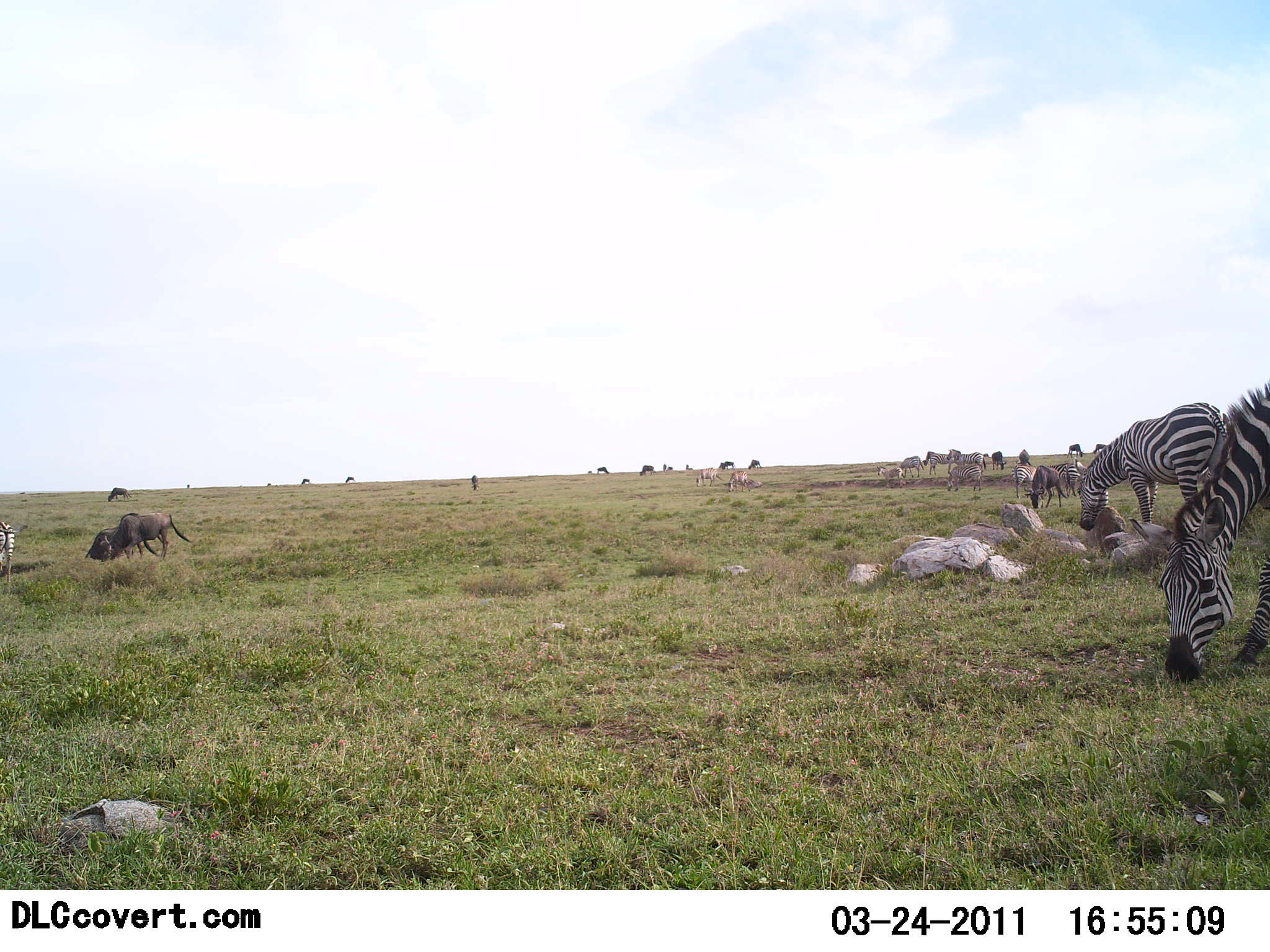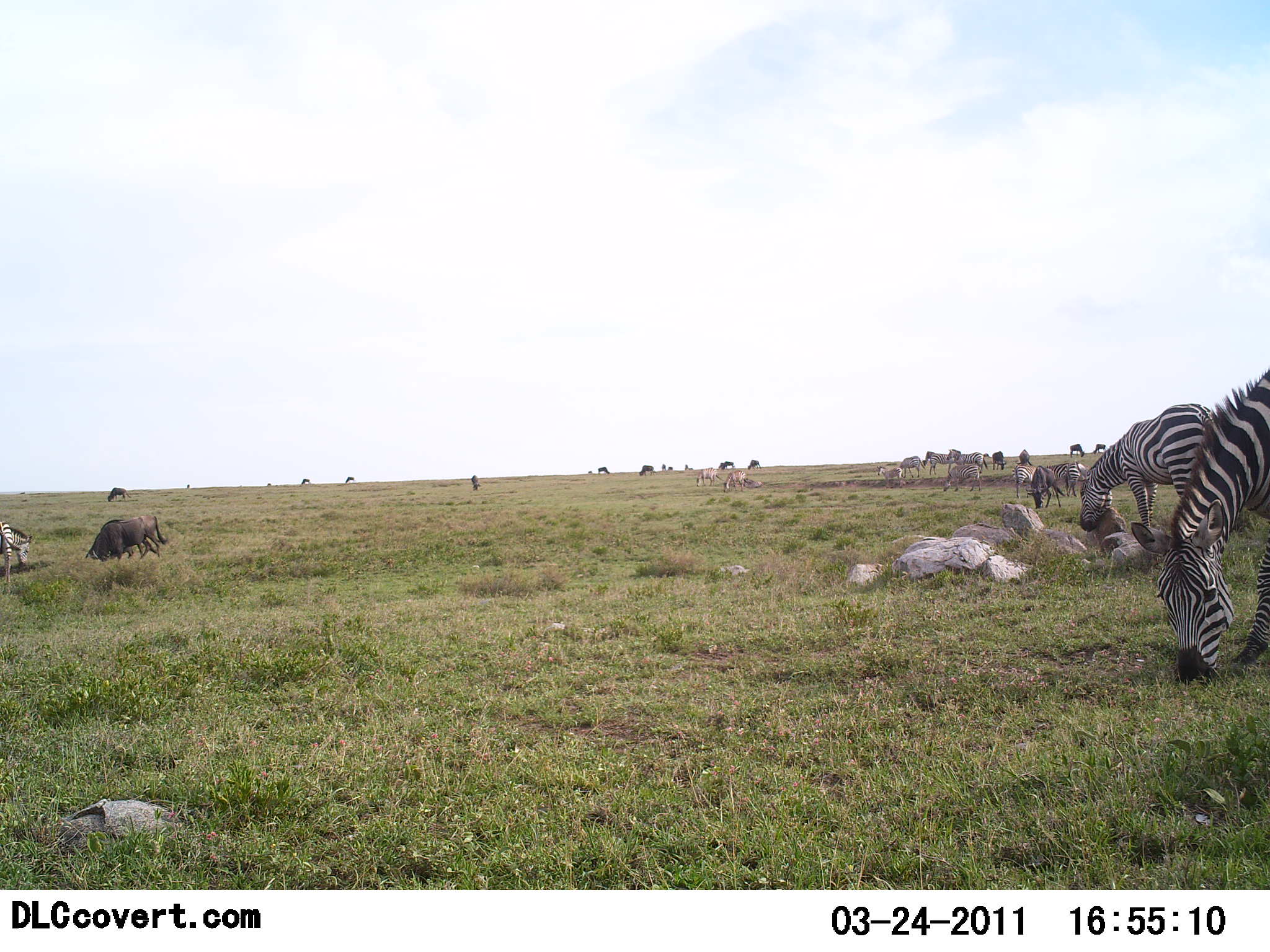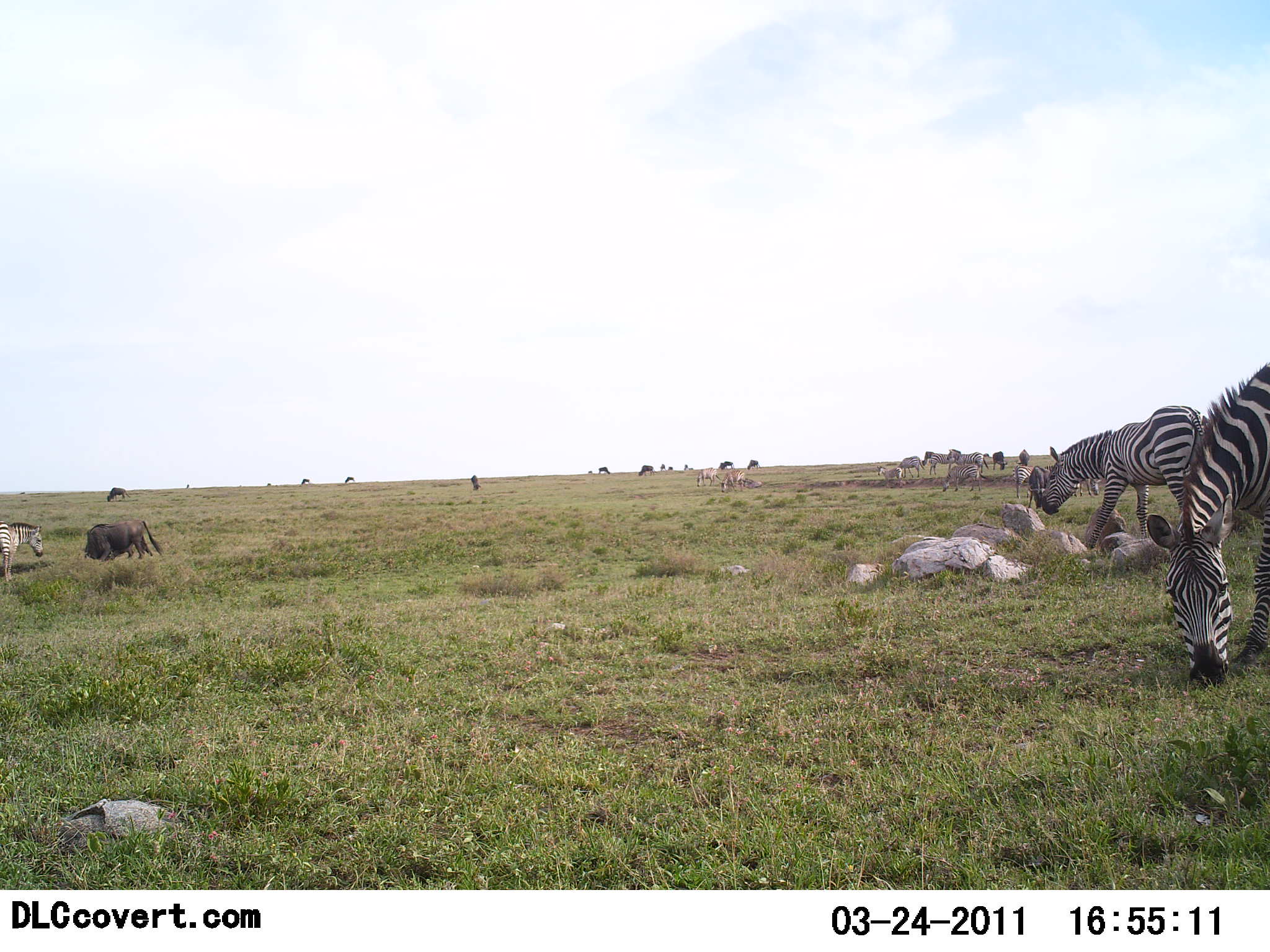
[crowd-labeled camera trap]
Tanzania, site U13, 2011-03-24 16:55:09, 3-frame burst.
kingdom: Animalia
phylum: Chordata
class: Mammalia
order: Artiodactyla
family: Bovidae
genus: Connochaetes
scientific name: Connochaetes taurinus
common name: blue wildebeest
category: wildebeest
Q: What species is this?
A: Wildebeest (blue wildebeest) (Connochaetes taurinus).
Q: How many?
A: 3.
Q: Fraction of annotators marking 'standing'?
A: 25%.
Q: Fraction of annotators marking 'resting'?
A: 0%.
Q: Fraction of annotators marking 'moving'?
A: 17%.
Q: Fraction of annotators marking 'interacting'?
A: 8%.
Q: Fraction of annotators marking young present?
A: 0%.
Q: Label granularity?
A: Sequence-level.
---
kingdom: Animalia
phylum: Chordata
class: Mammalia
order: Perissodactyla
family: Equidae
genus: Equus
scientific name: Equus quagga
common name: plains zebra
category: zebra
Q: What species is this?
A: Zebra (plains zebra) (Equus quagga).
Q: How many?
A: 11-50.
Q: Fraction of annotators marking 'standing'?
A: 38%.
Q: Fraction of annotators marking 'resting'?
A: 0%.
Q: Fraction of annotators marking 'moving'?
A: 19%.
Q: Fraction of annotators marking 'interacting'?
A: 0%.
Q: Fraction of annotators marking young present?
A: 0%.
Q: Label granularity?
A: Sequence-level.